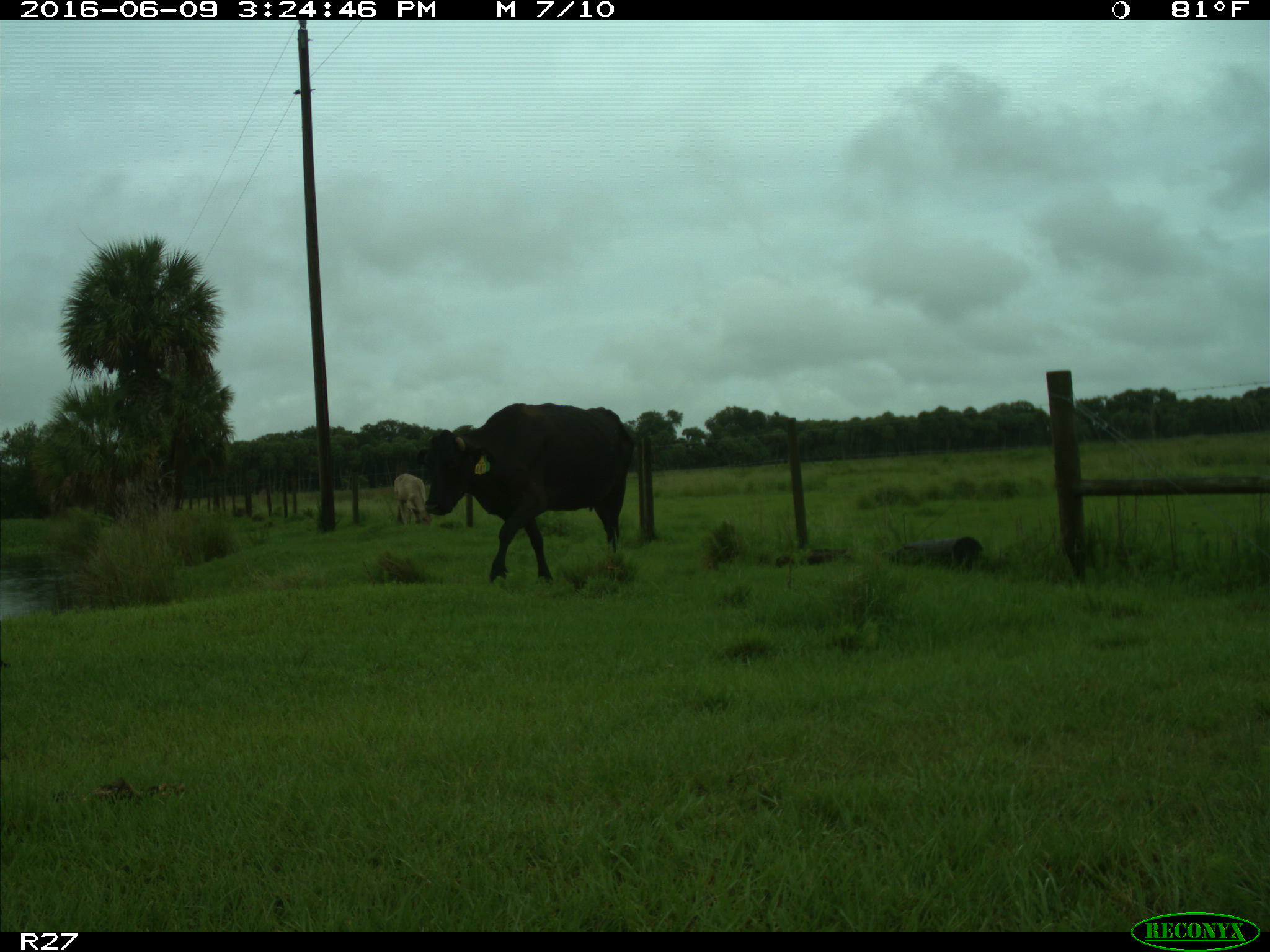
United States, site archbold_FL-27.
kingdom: Animalia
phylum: Chordata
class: Mammalia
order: Artiodactyla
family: Bovidae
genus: Bos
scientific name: Bos taurus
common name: domestic cow